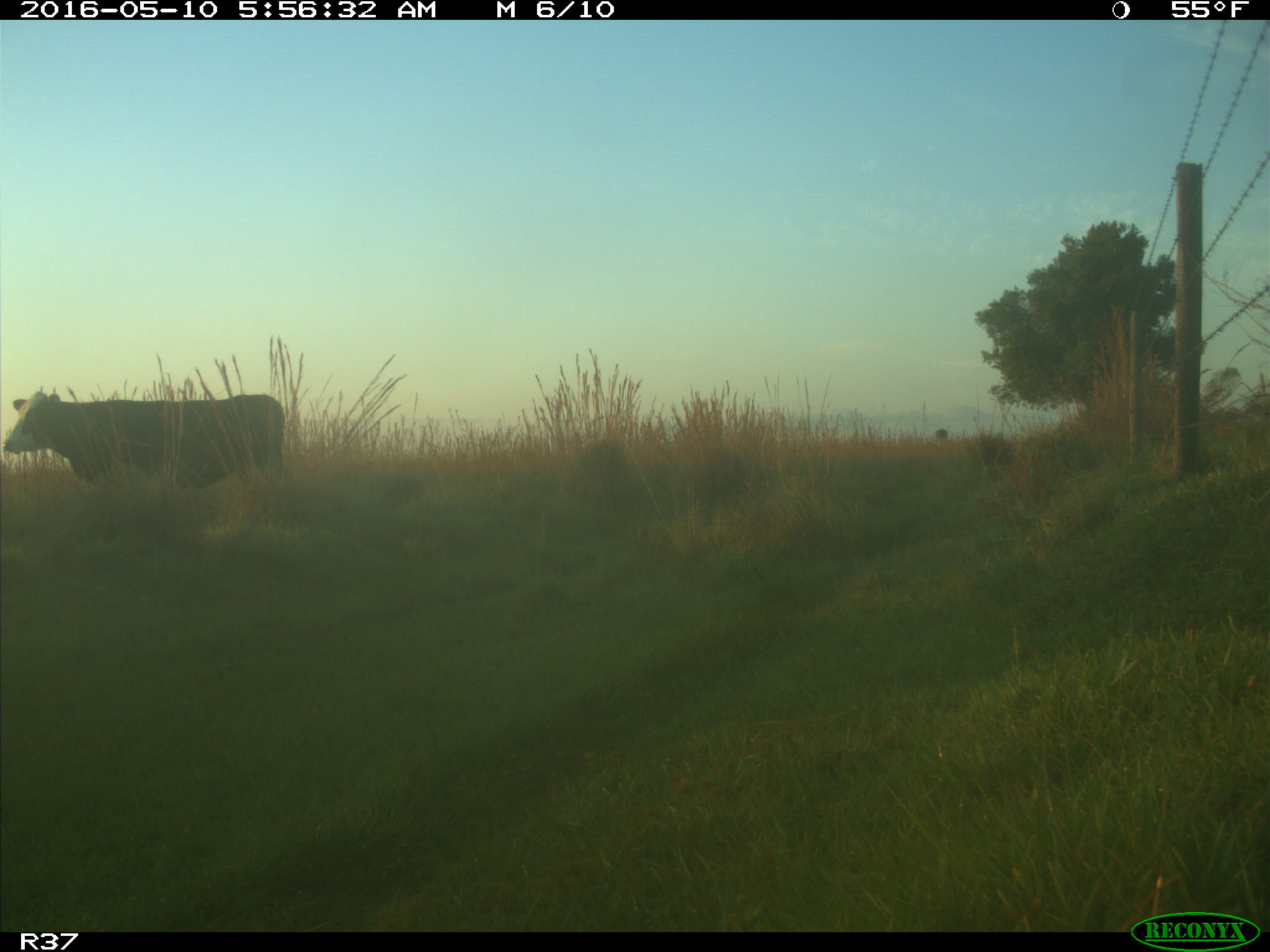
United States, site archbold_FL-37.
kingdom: Animalia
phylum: Chordata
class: Mammalia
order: Artiodactyla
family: Bovidae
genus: Bos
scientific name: Bos taurus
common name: domestic cow